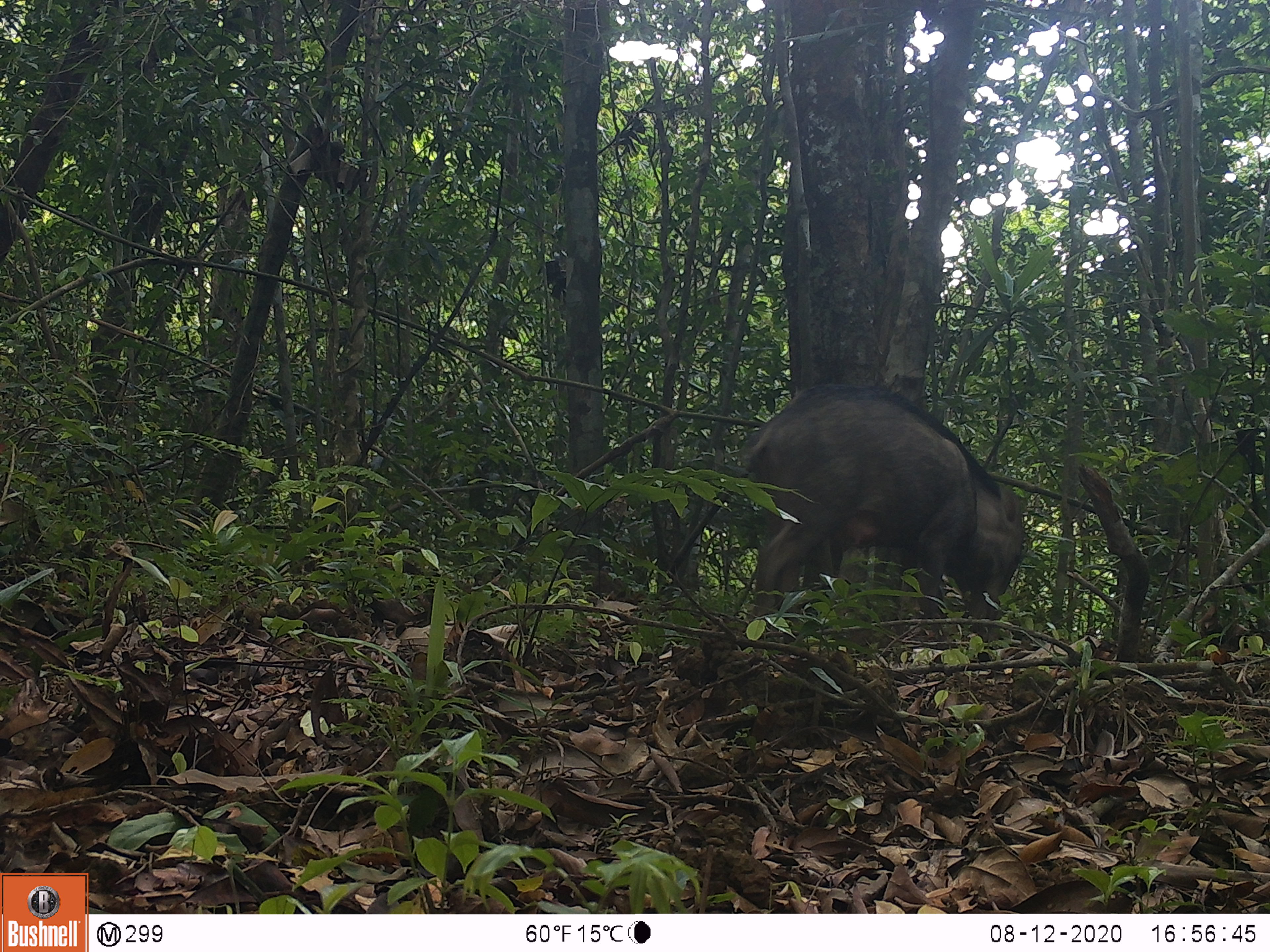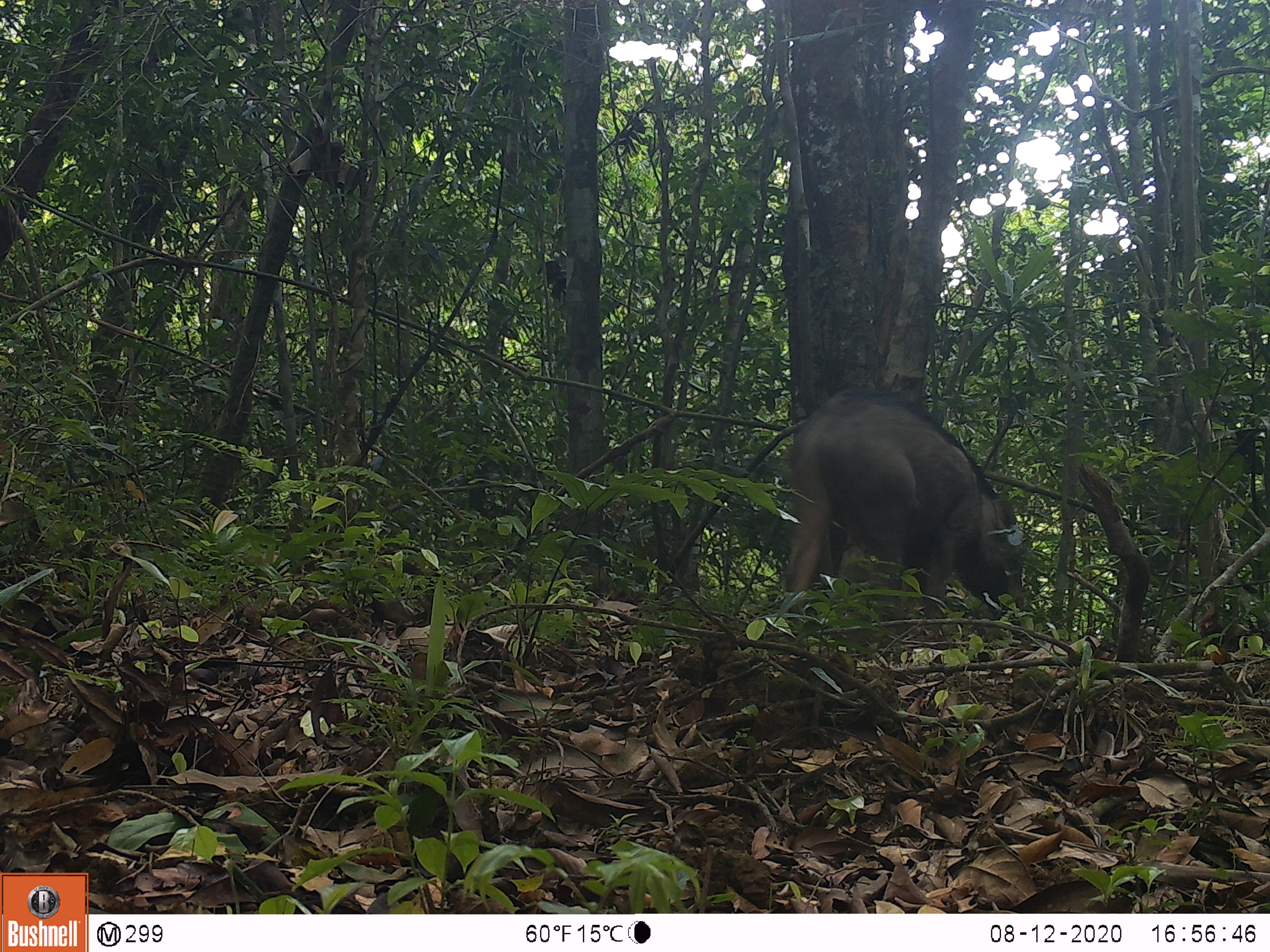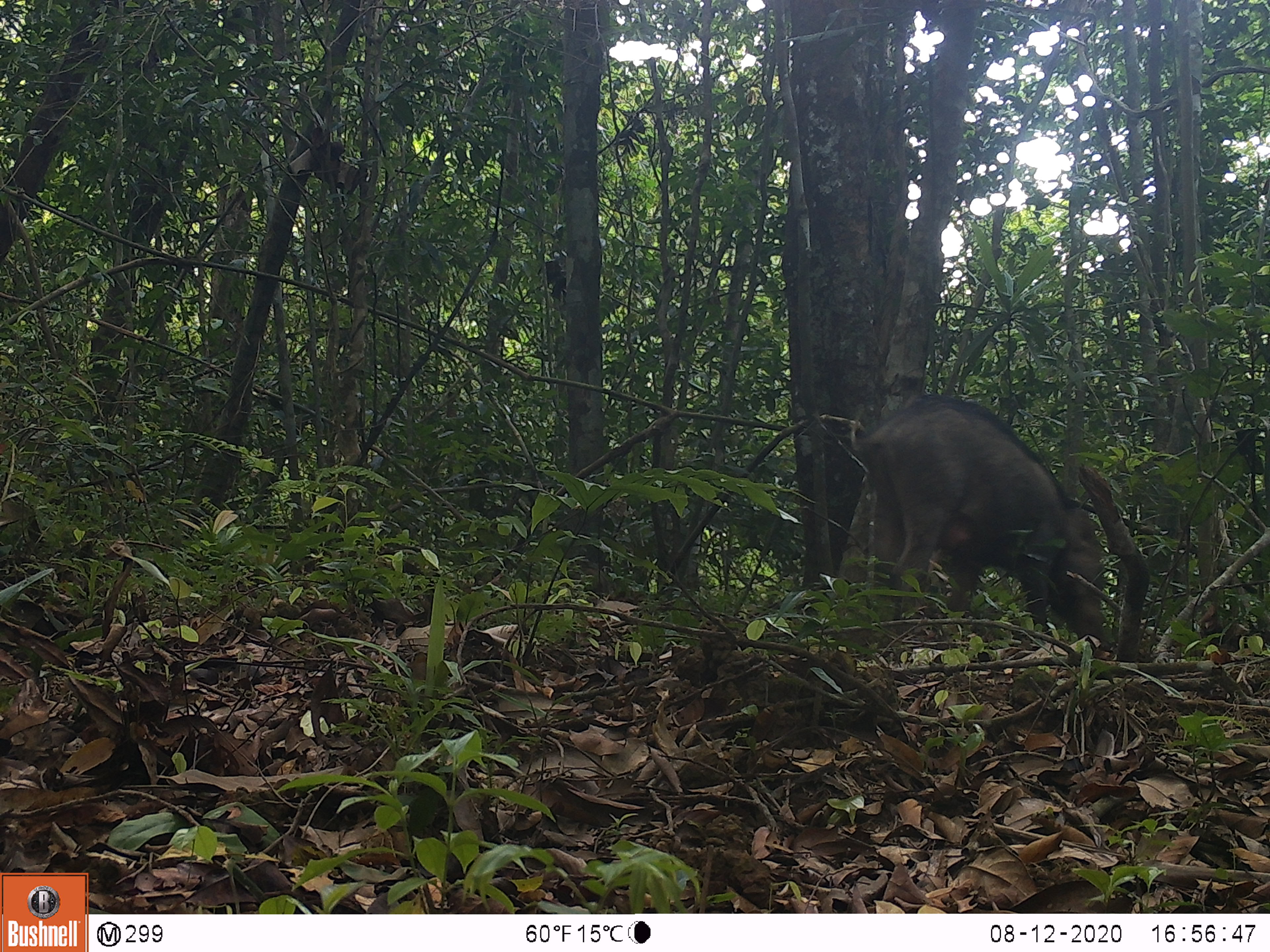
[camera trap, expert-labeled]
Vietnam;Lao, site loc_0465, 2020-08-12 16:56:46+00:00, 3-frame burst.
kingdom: Animalia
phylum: Chordata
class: Mammalia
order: Artiodactyla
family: Suidae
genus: Sus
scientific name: Sus scrofa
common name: eurasian wild pig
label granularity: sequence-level